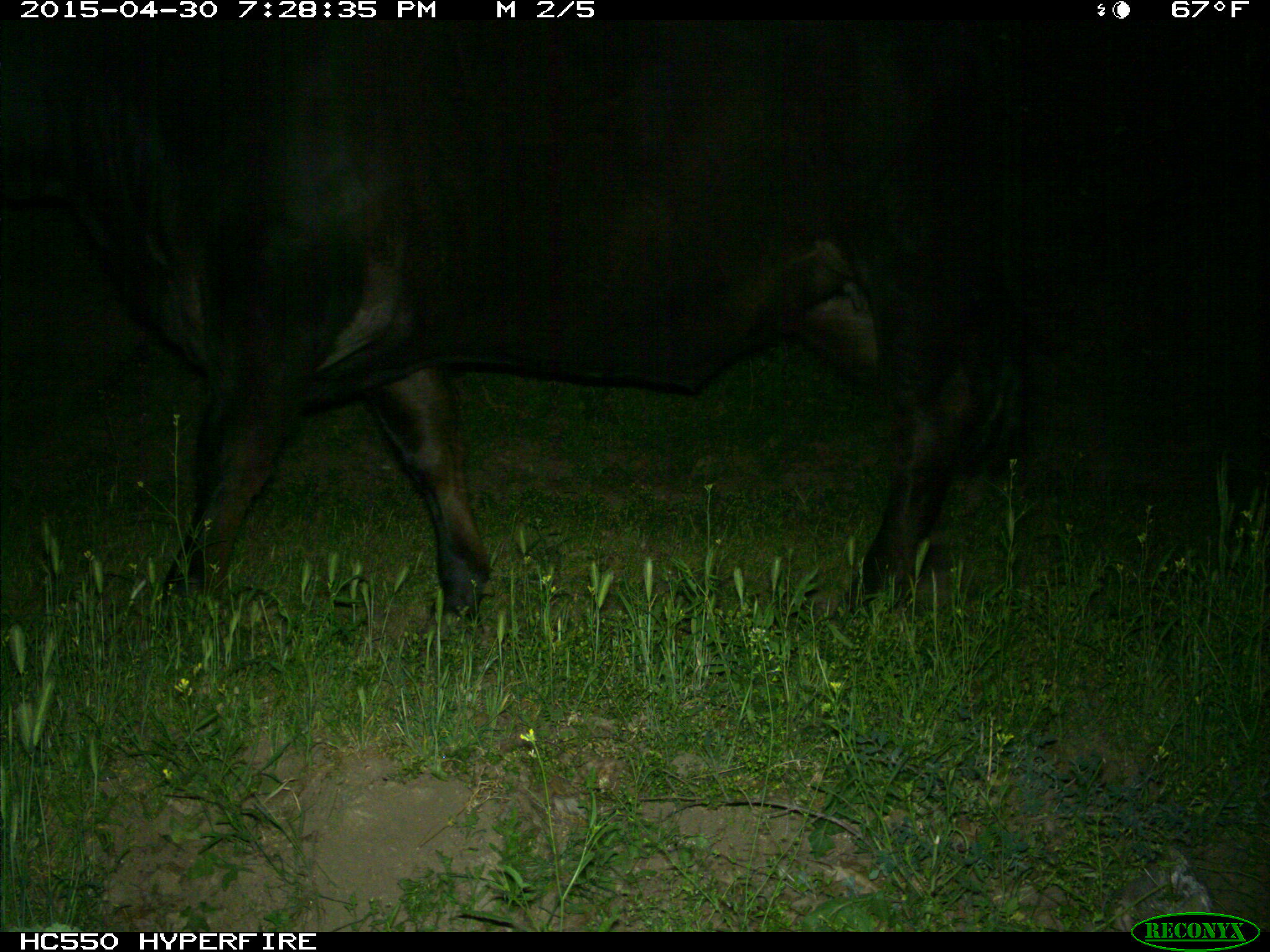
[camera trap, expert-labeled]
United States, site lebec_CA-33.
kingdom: Animalia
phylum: Chordata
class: Mammalia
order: Artiodactyla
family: Bovidae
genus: Bos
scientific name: Bos taurus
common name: domestic cow